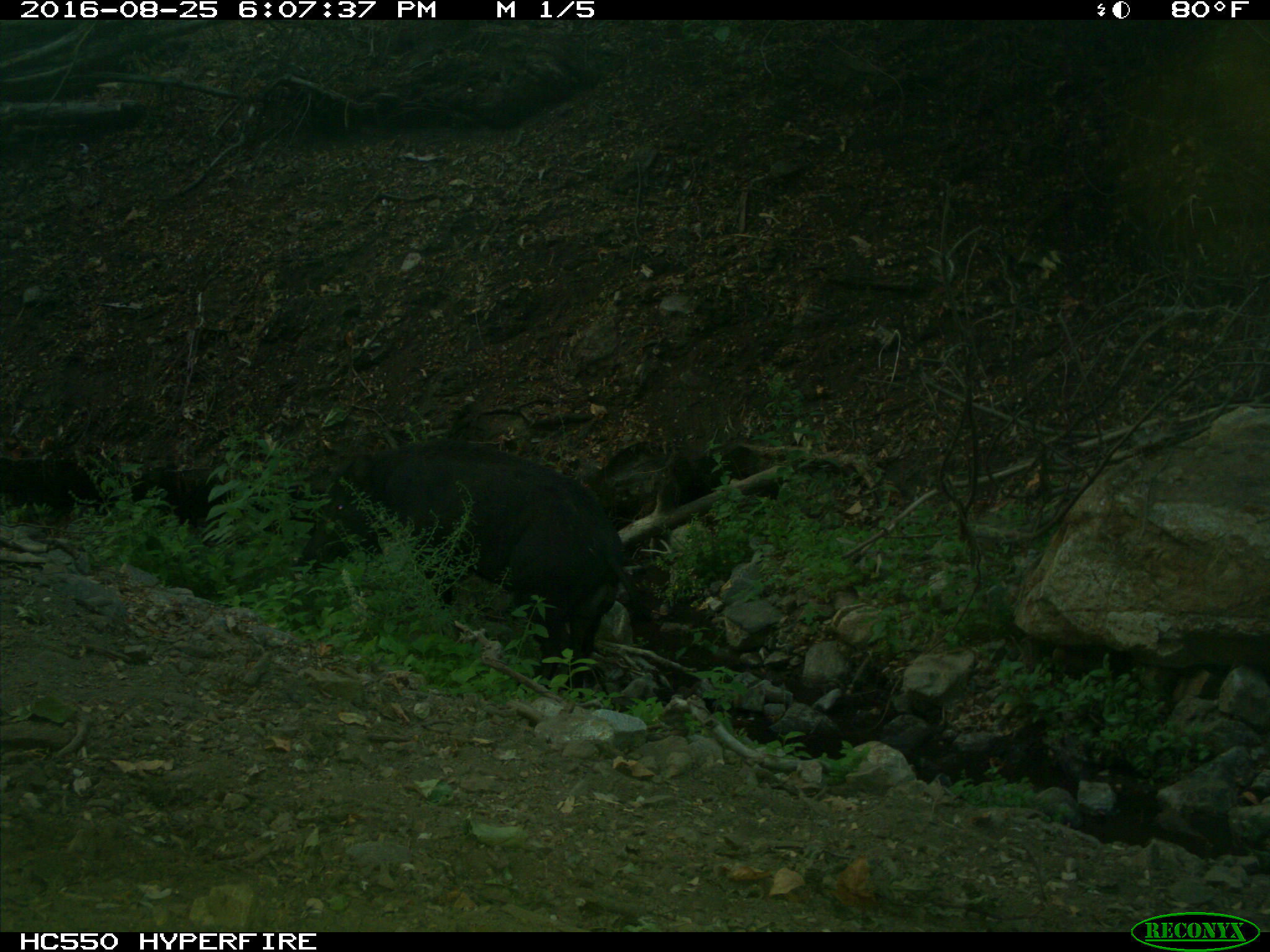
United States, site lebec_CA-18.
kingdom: Animalia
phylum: Chordata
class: Mammalia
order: Artiodactyla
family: Suidae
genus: Sus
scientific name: Sus scrofa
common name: wild boar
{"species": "Sus scrofa (wild boar)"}